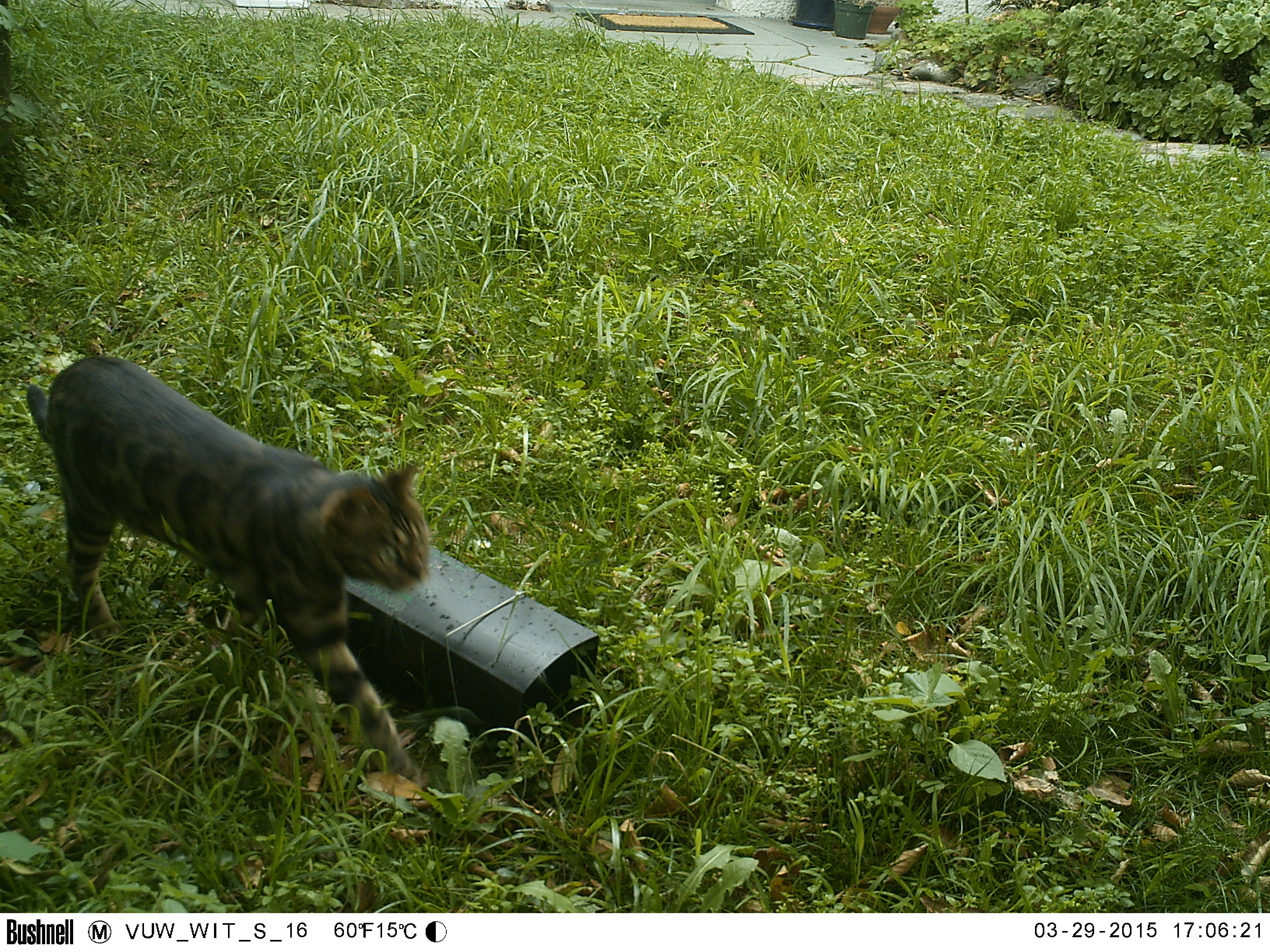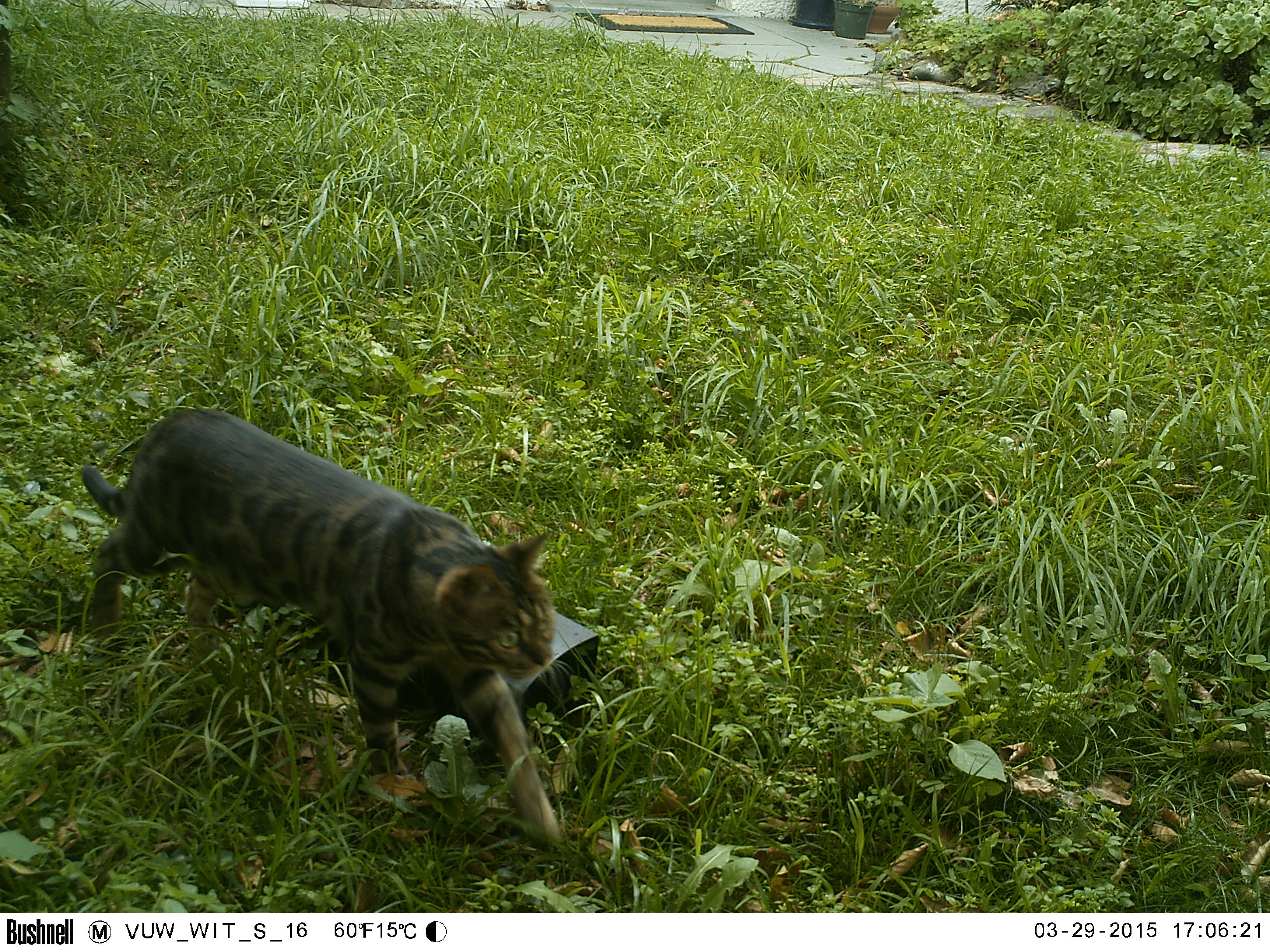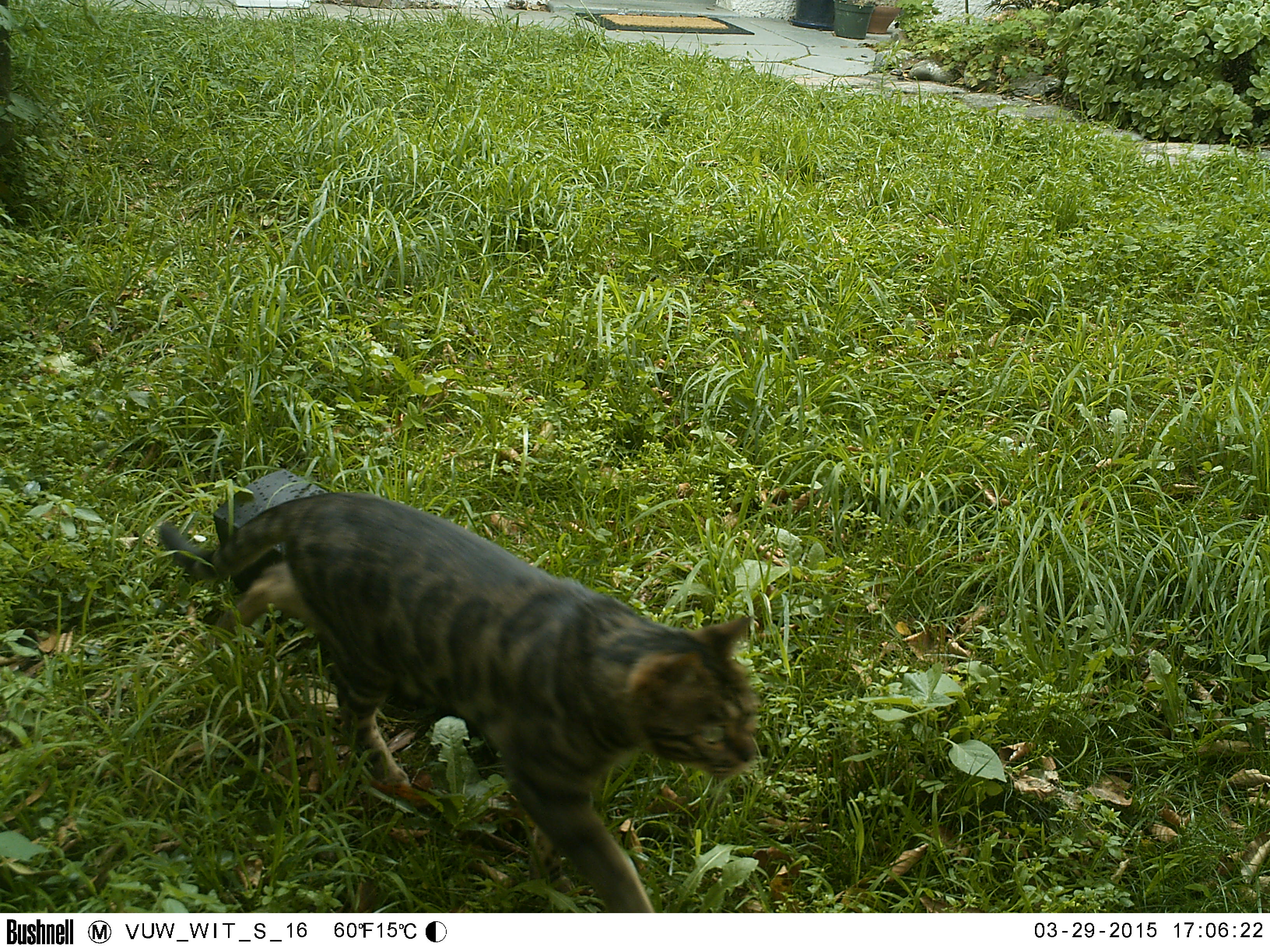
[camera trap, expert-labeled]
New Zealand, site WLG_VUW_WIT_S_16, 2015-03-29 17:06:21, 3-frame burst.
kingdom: Animalia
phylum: Chordata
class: Mammalia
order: Carnivora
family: Felidae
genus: Felis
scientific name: Felis catus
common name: domestic cat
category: cat